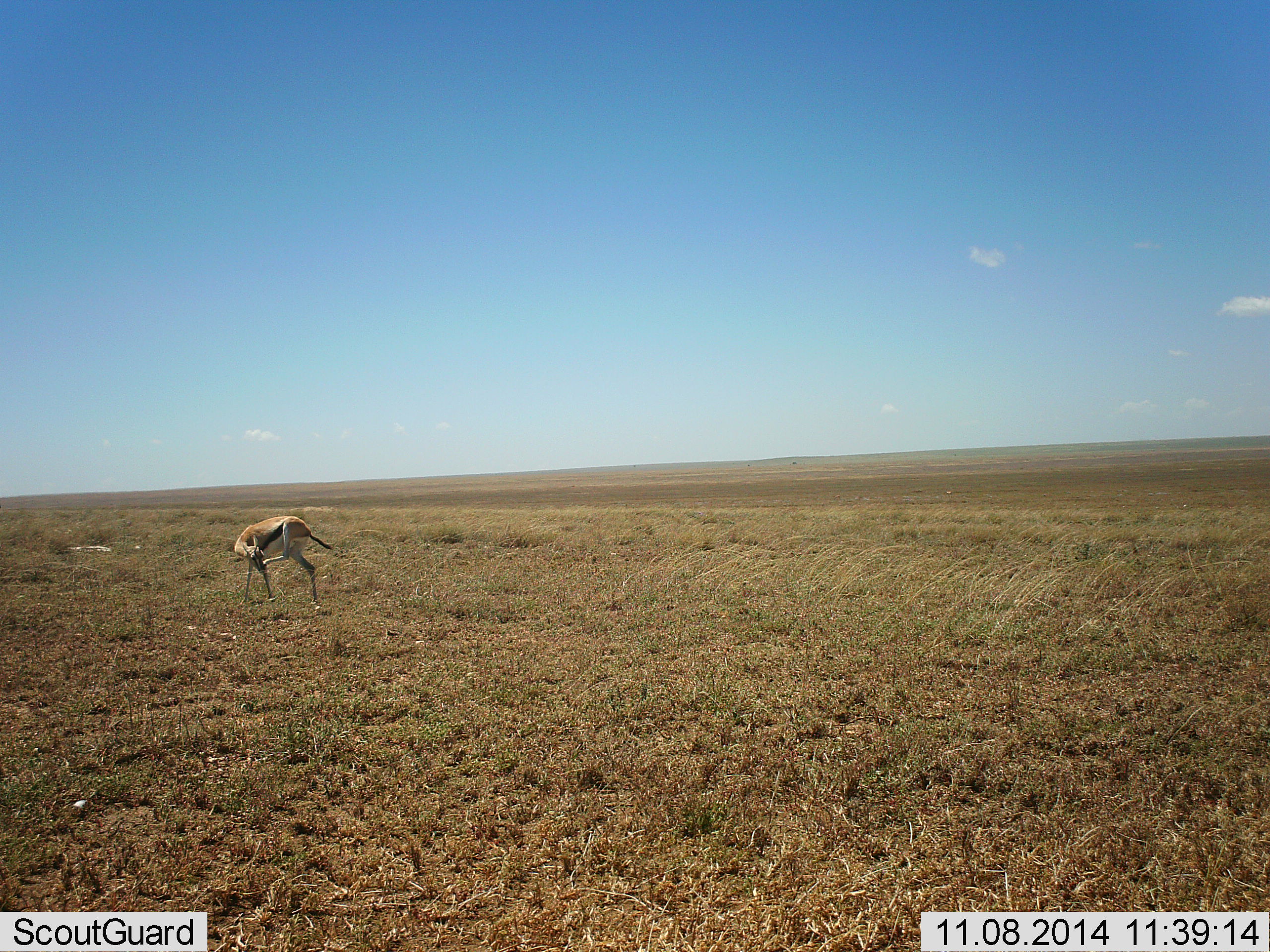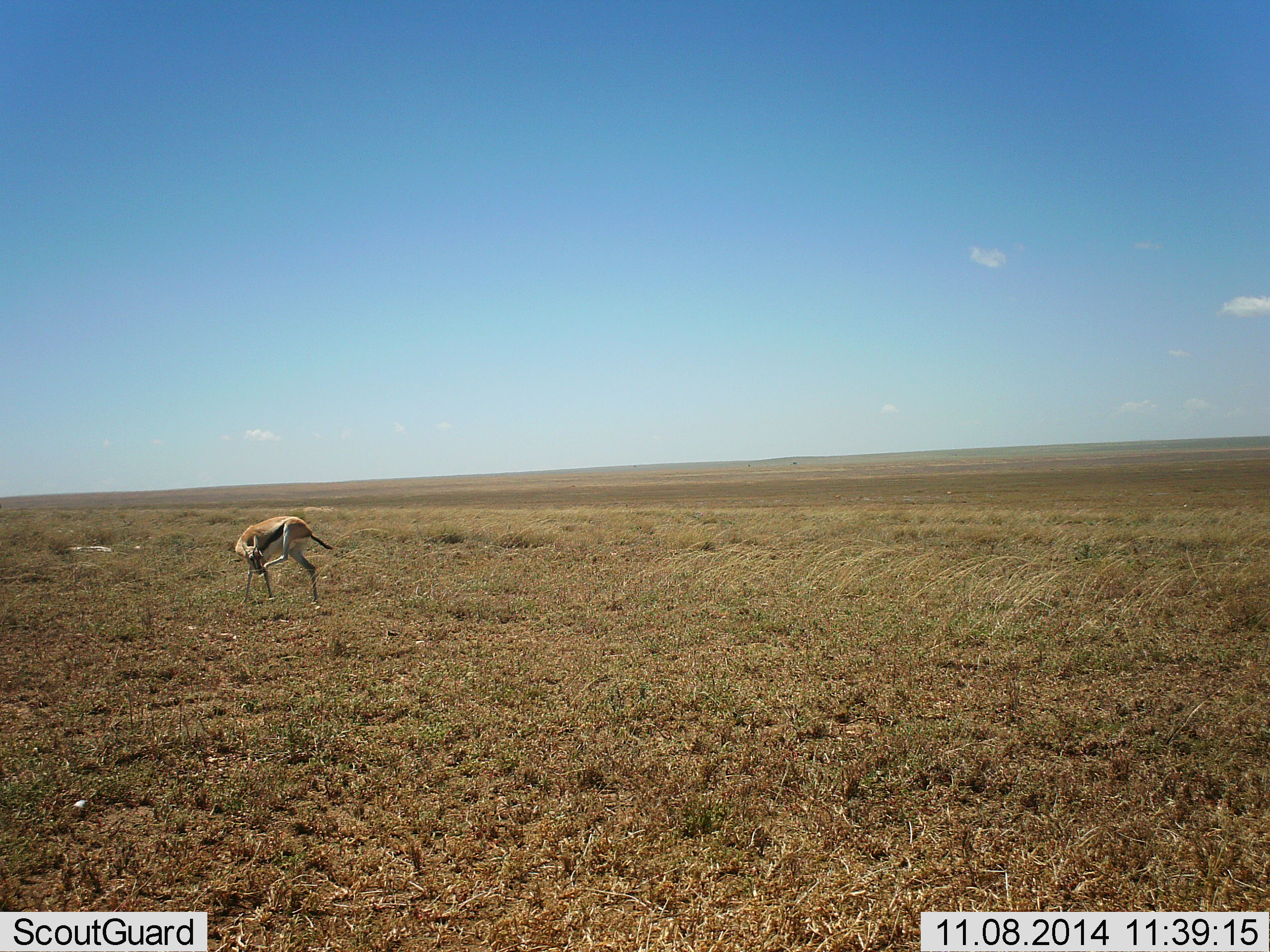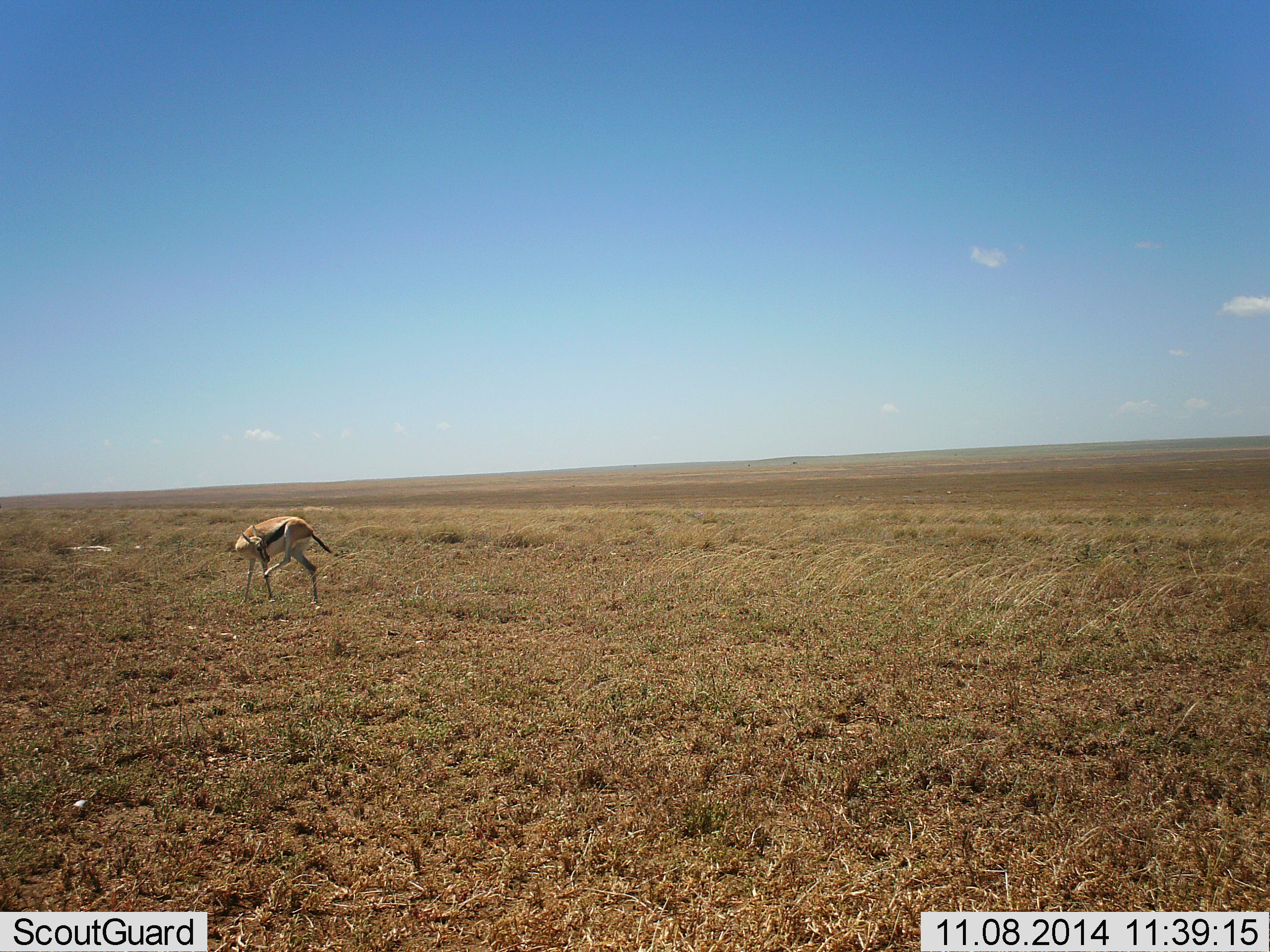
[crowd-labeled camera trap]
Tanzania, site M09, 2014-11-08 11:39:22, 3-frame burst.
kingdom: Animalia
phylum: Chordata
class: Mammalia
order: Artiodactyla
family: Bovidae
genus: Eudorcas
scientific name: Eudorcas thomsonii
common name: thomson's gazelle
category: gazellethomsons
Gazellethomsons (thomson's gazelle) (Eudorcas thomsonii), count 1. Behavior (volunteer vote fractions): standing 90%, resting 0%, moving 0%, interacting 10%. Young present (vote fraction): 0%. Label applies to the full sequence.